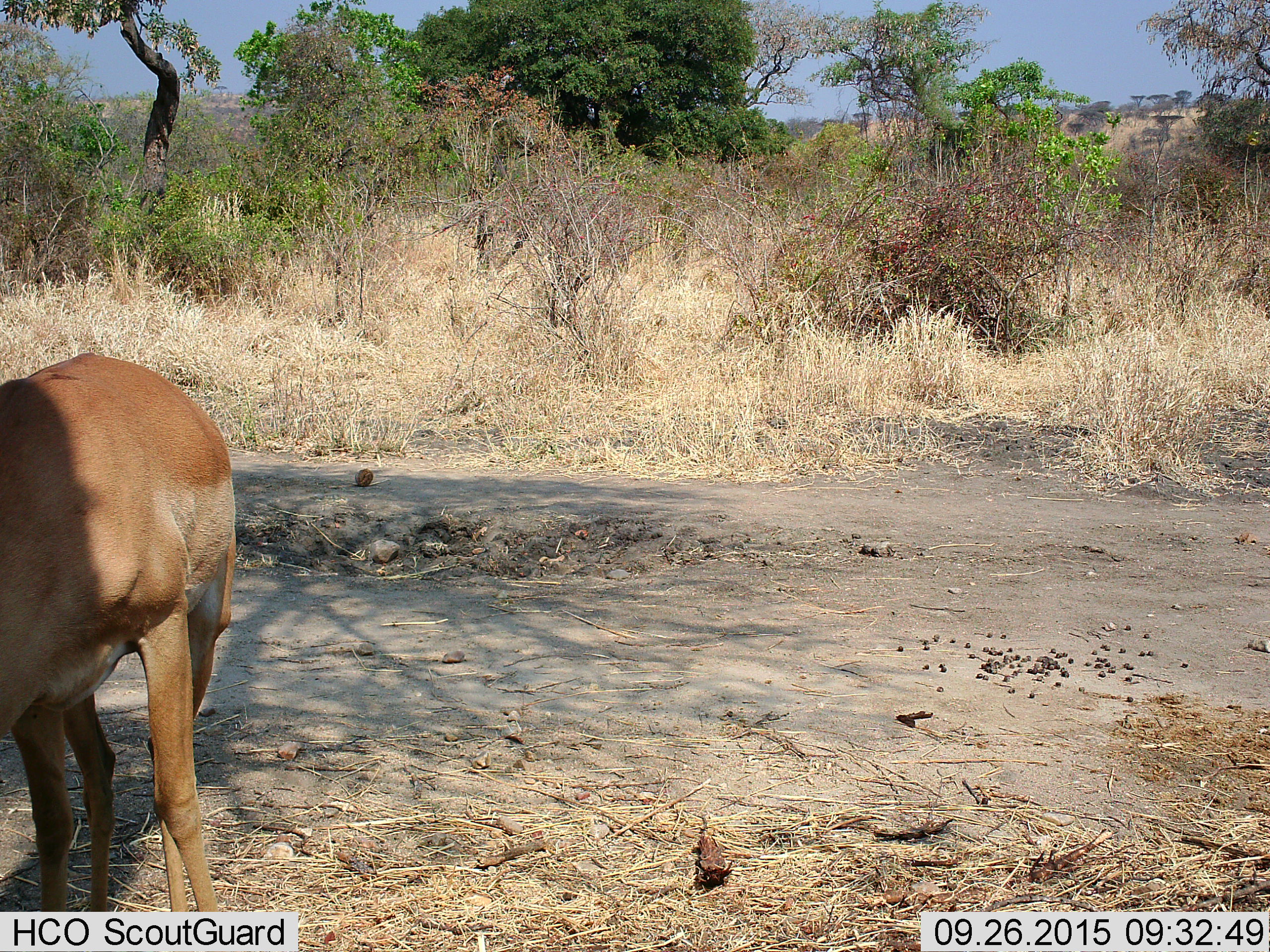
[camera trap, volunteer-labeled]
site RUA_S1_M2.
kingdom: Animalia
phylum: Chordata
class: Mammalia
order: Artiodactyla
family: Bovidae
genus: Aepyceros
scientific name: Aepyceros melampus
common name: impala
Impala (Aepyceros melampus), count 1. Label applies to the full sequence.